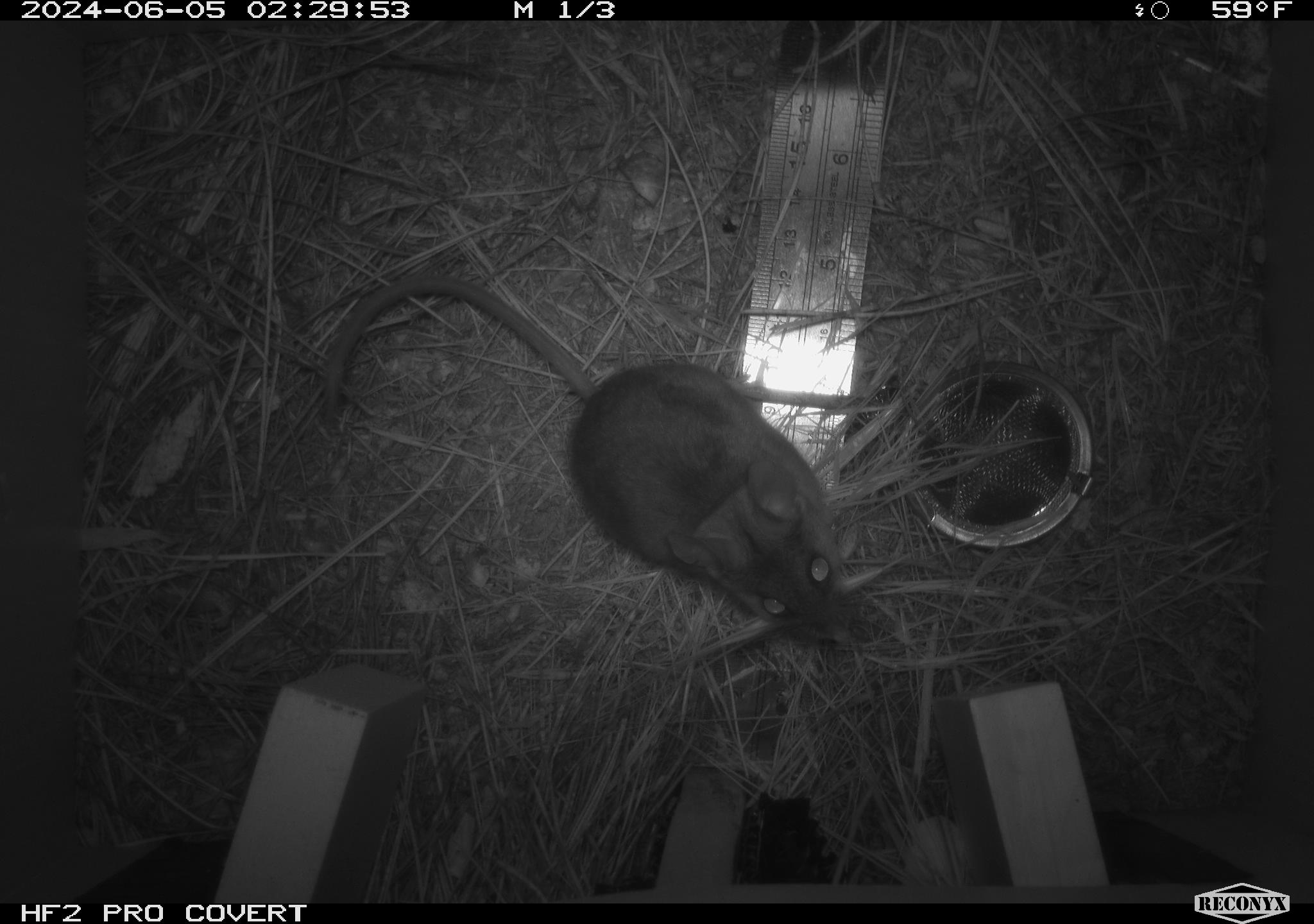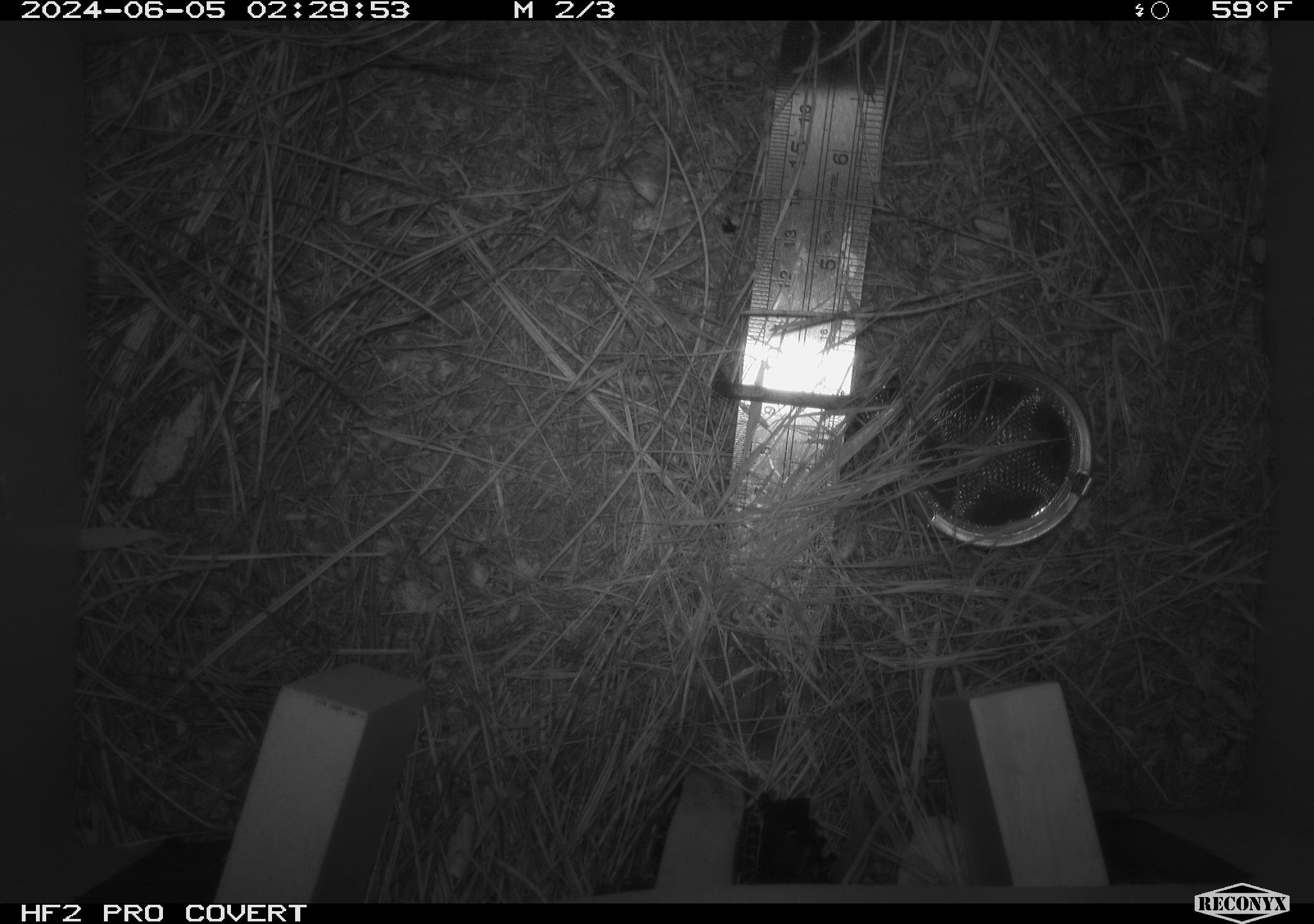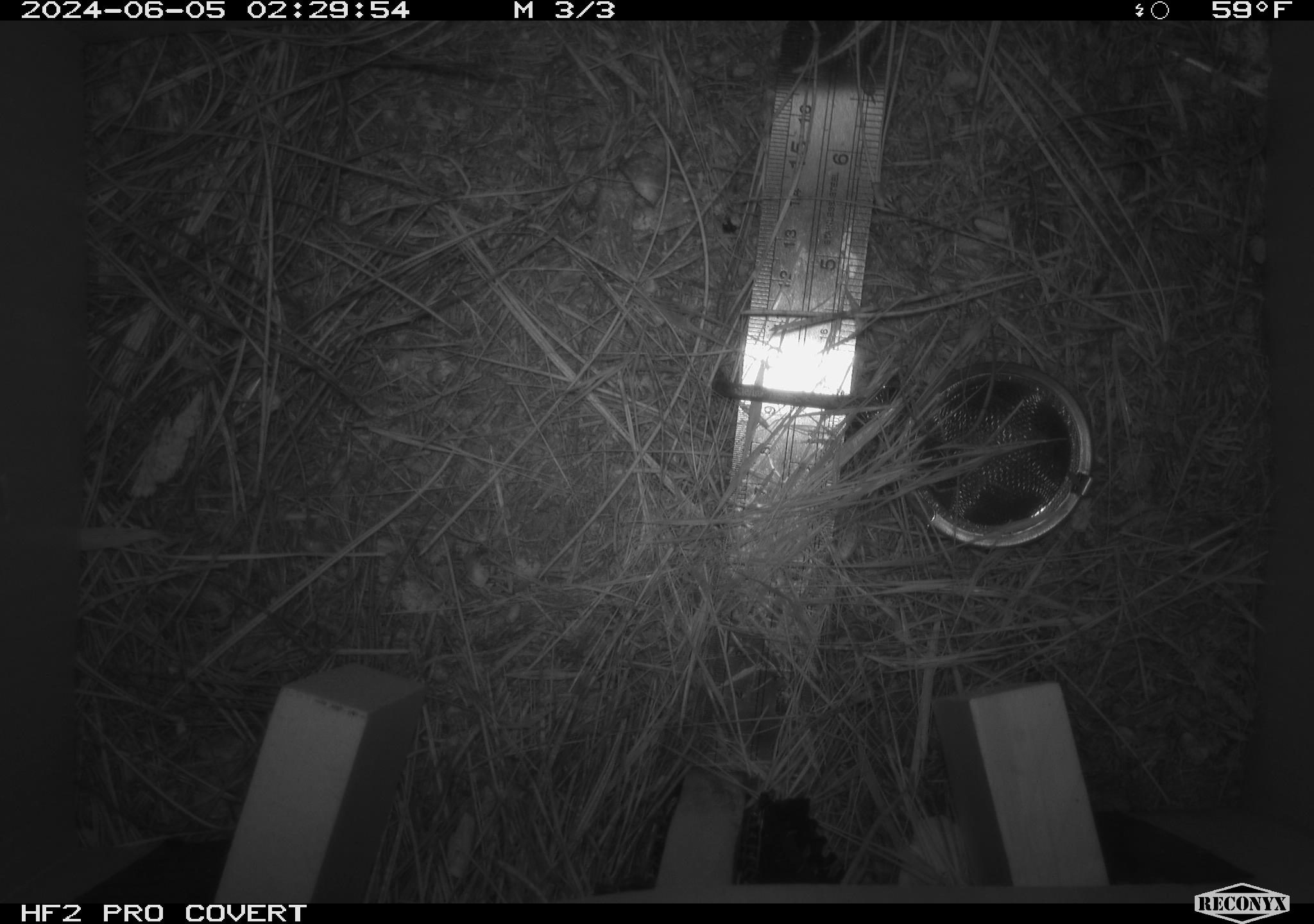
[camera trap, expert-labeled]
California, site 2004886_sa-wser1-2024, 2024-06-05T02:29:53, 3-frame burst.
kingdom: Animalia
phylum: Chordata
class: Mammalia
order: Rodentia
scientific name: Rodentia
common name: mouse species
Mouse species (Rodentia).